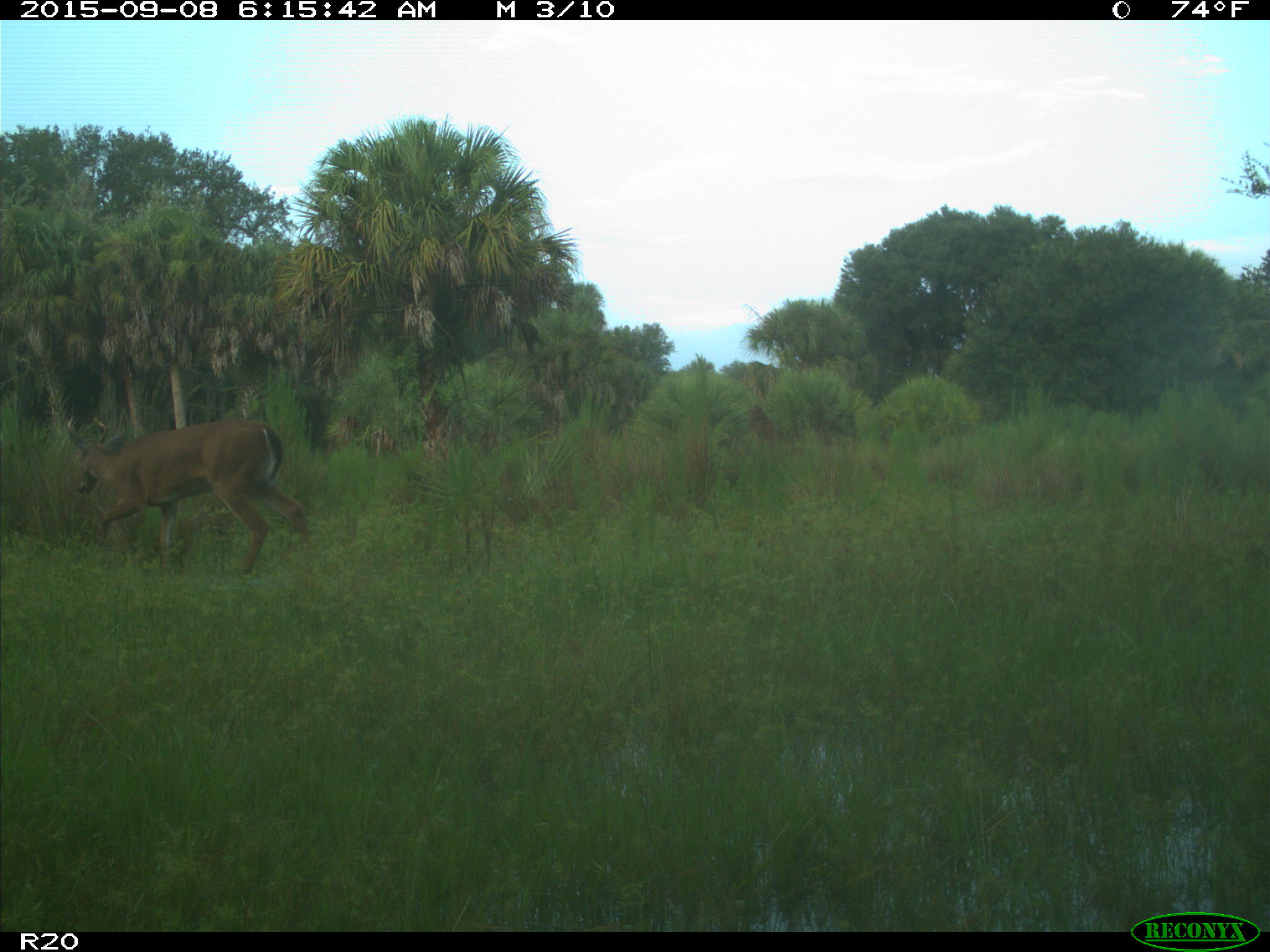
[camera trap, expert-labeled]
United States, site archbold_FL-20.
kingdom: Animalia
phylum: Chordata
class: Mammalia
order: Artiodactyla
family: Cervidae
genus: Odocoileus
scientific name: Odocoileus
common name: deer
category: unidentified deer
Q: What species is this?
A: Unidentified deer (deer) (Odocoileus).